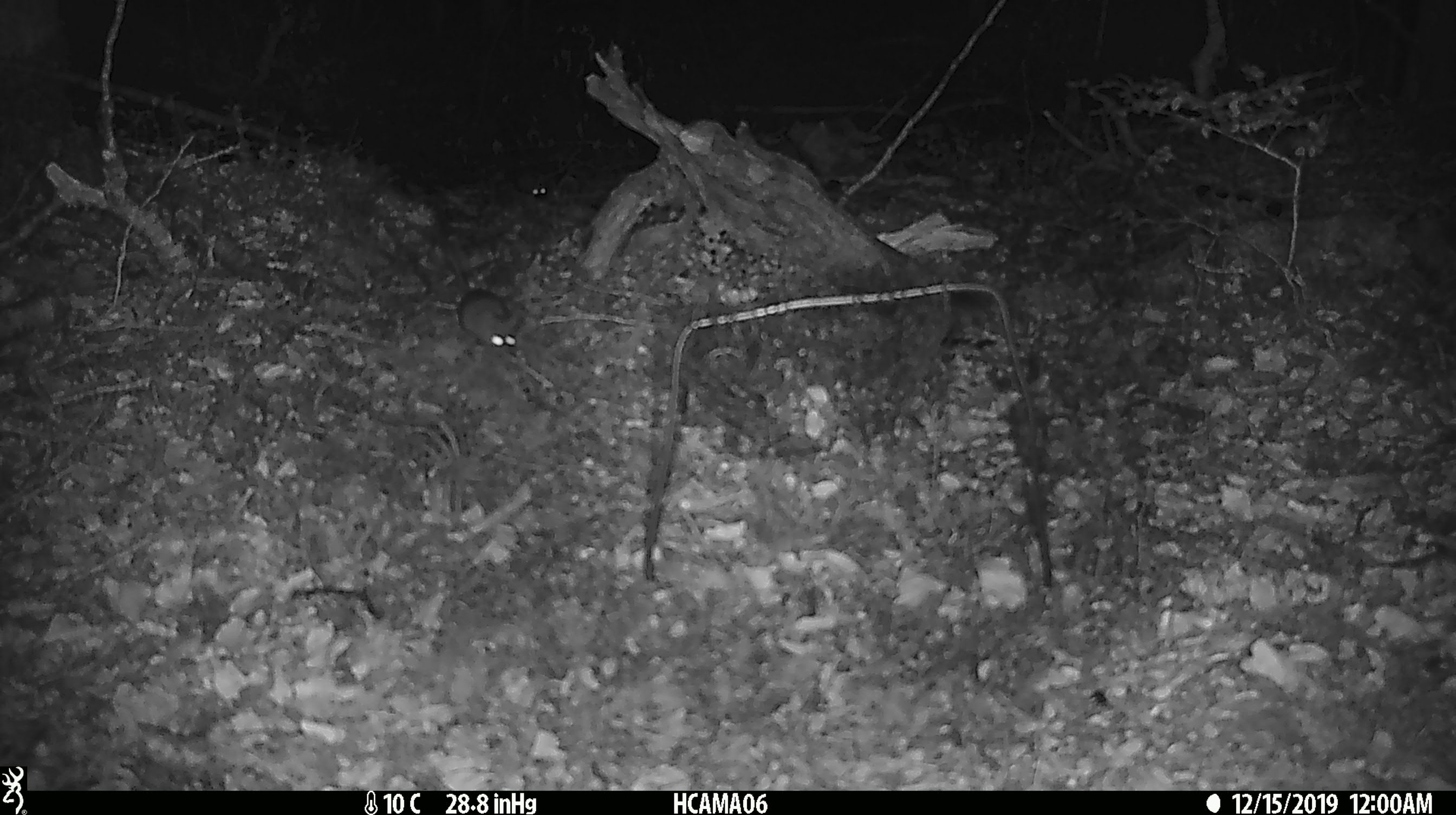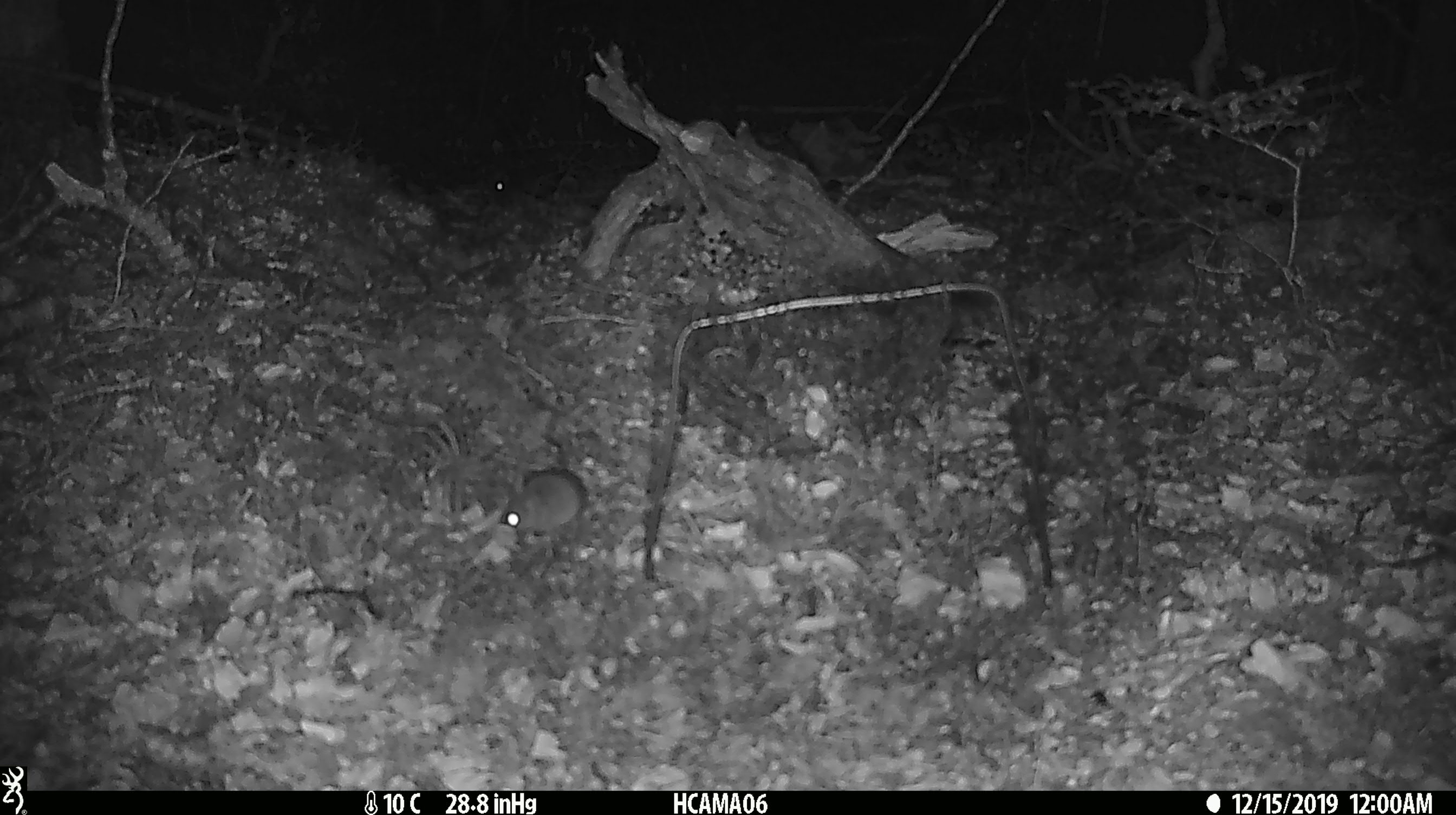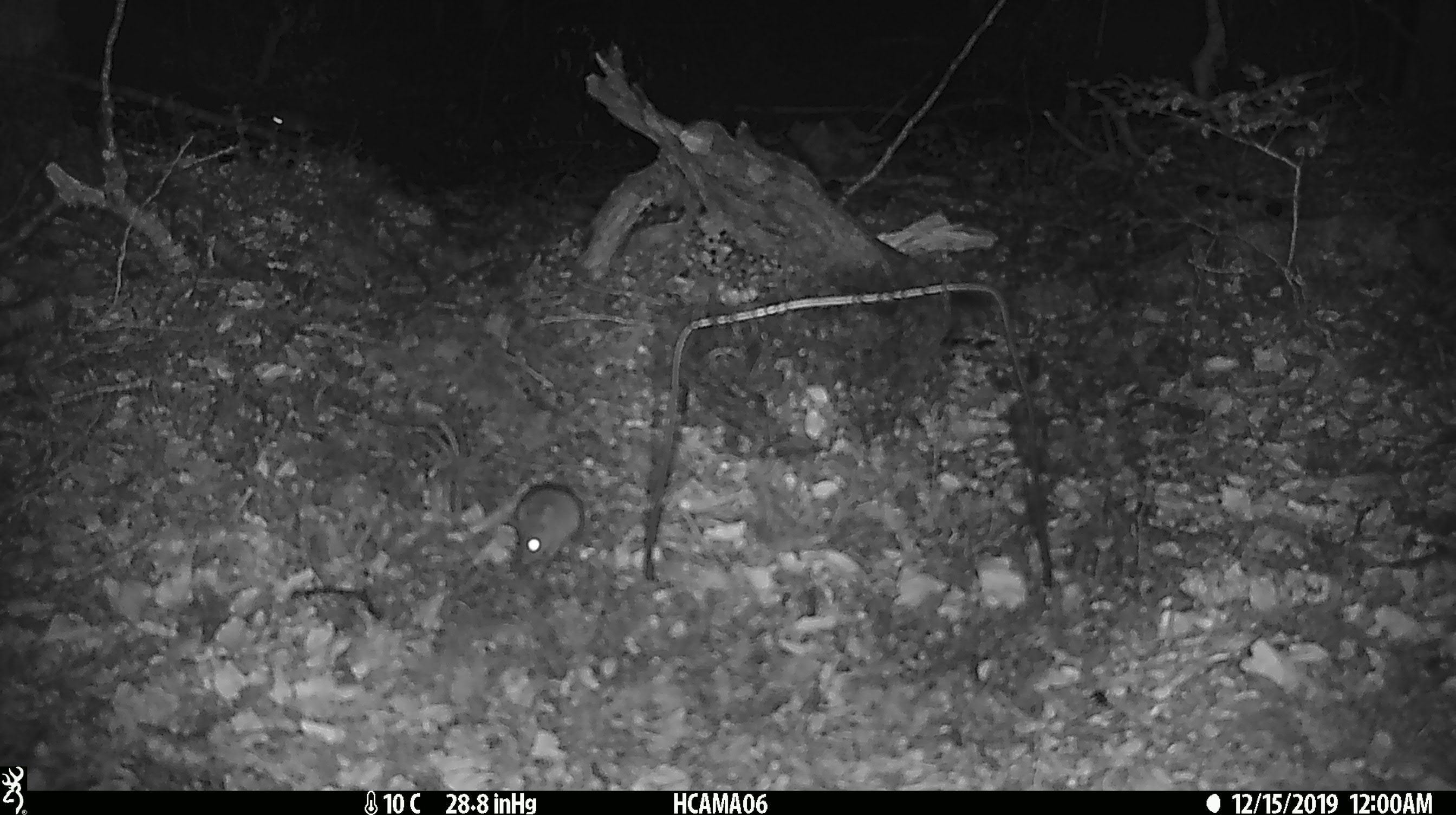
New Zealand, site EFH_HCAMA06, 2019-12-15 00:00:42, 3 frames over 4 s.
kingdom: Animalia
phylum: Chordata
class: Mammalia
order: Rodentia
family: Muridae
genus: Mus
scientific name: Mus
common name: mouse